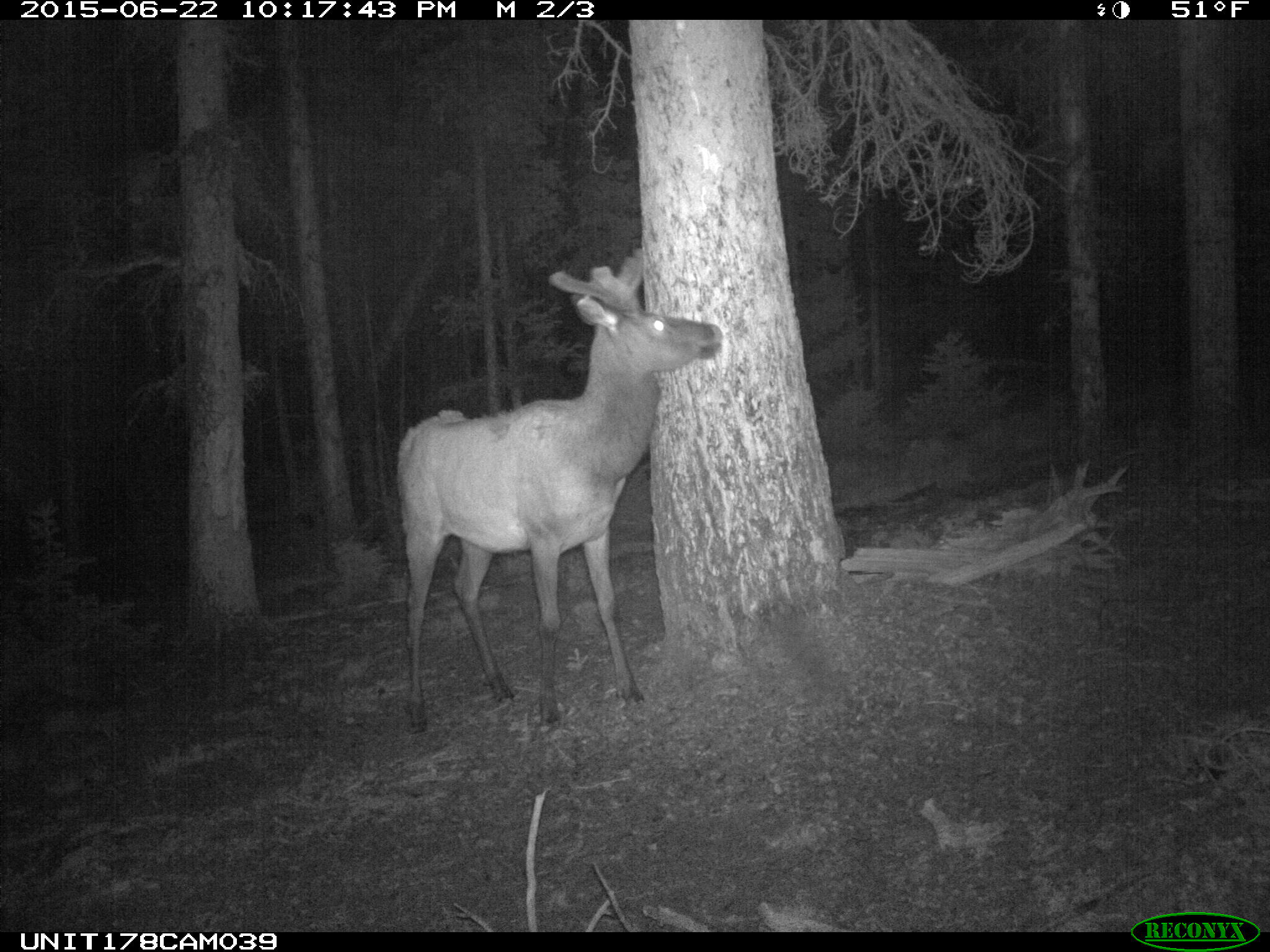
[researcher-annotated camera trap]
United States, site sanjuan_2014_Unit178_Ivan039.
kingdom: Animalia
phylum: Chordata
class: Mammalia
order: Artiodactyla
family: Cervidae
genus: Cervus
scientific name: Cervus elaphus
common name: red deer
Cervus elaphus (red deer).